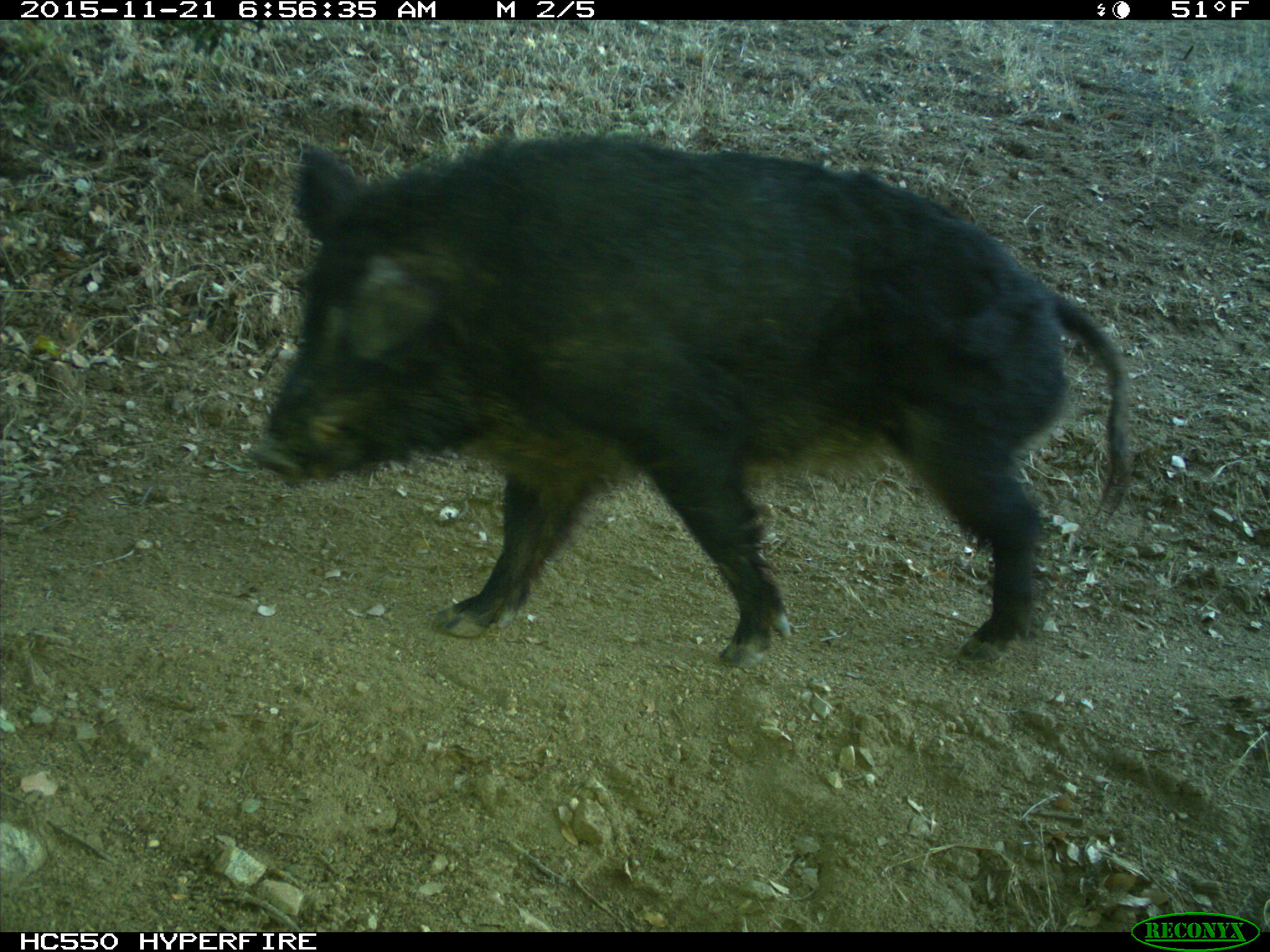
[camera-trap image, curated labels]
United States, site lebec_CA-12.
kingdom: Animalia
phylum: Chordata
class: Mammalia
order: Artiodactyla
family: Suidae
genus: Sus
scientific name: Sus scrofa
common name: wild boar